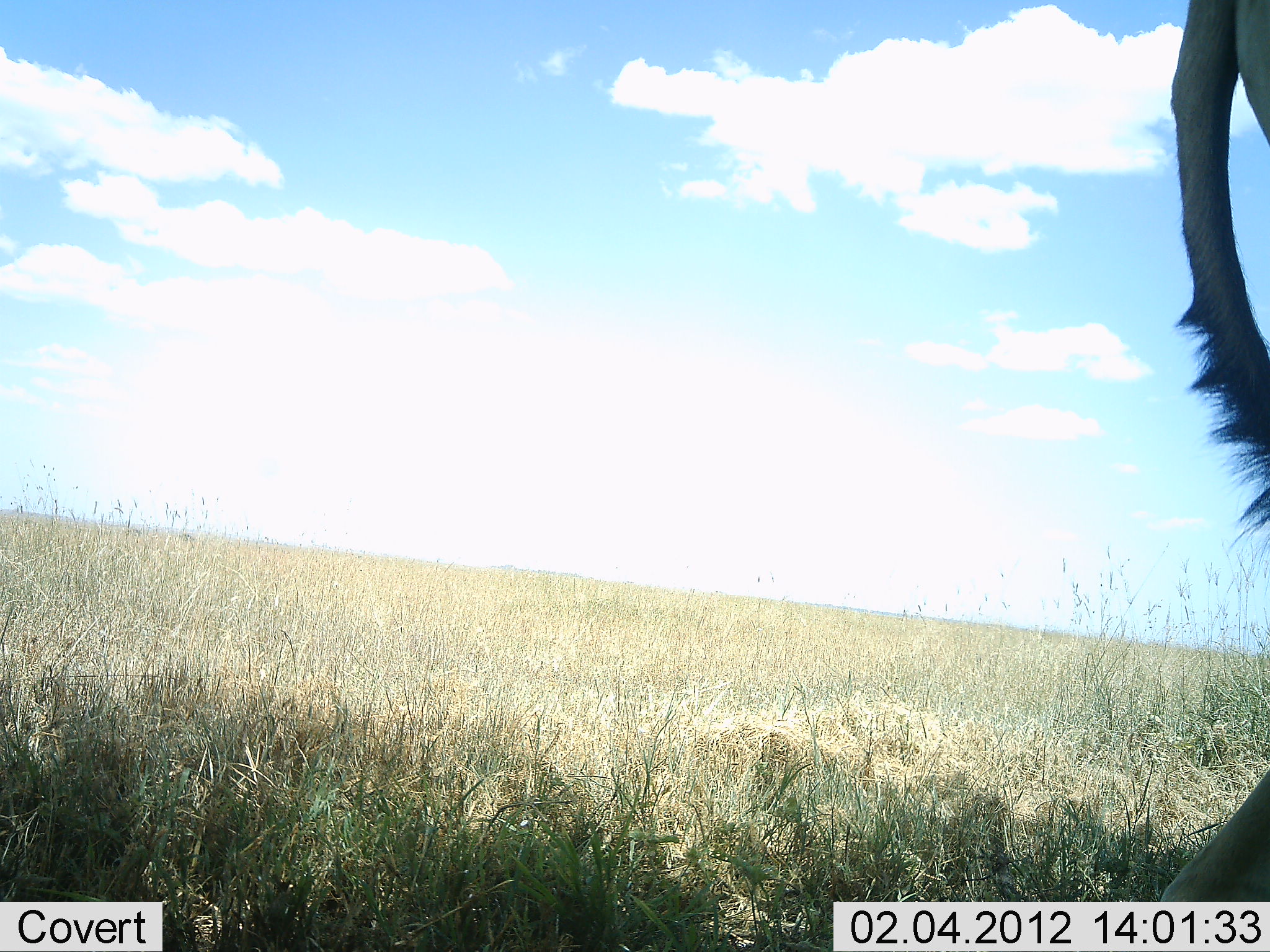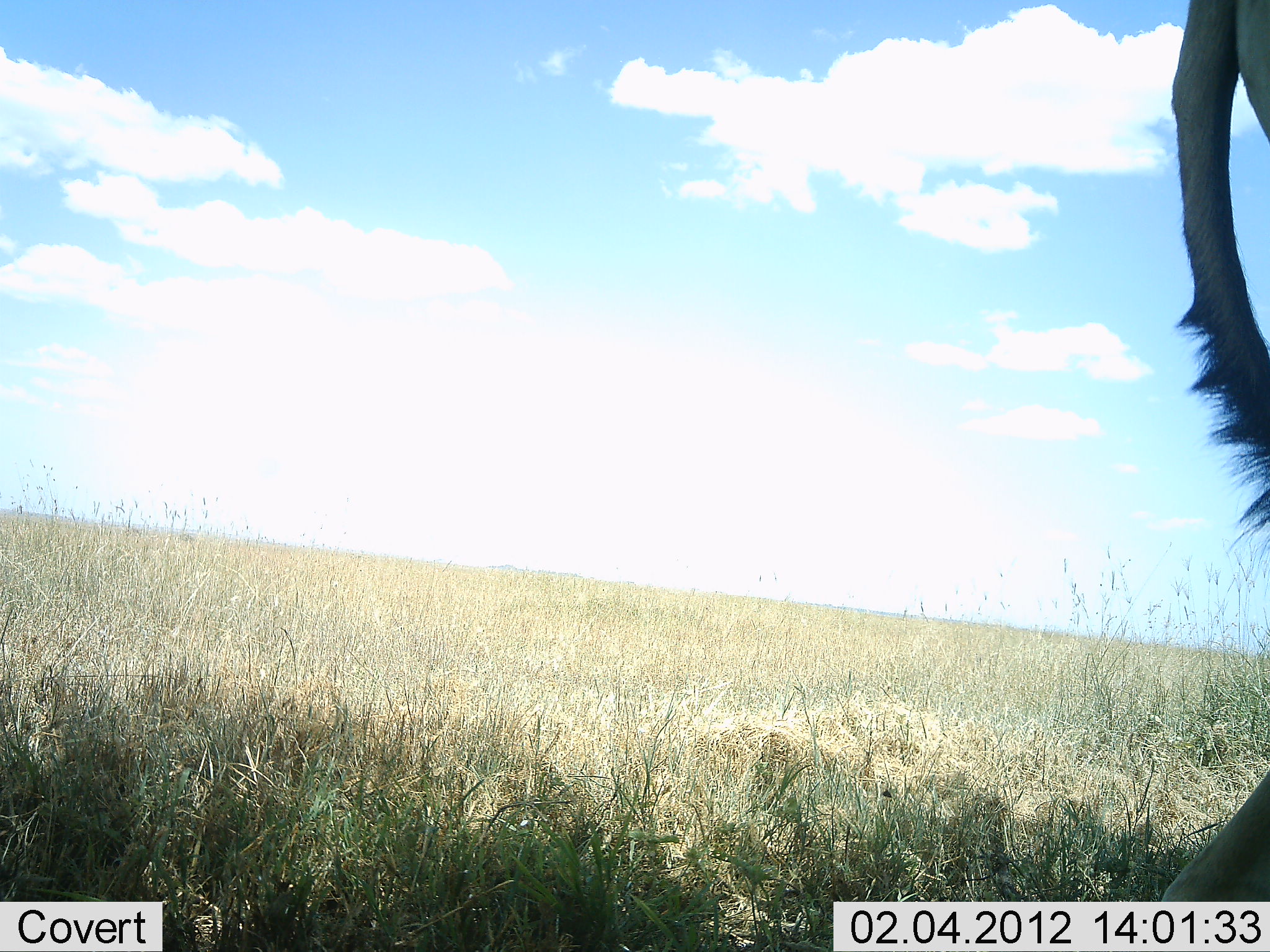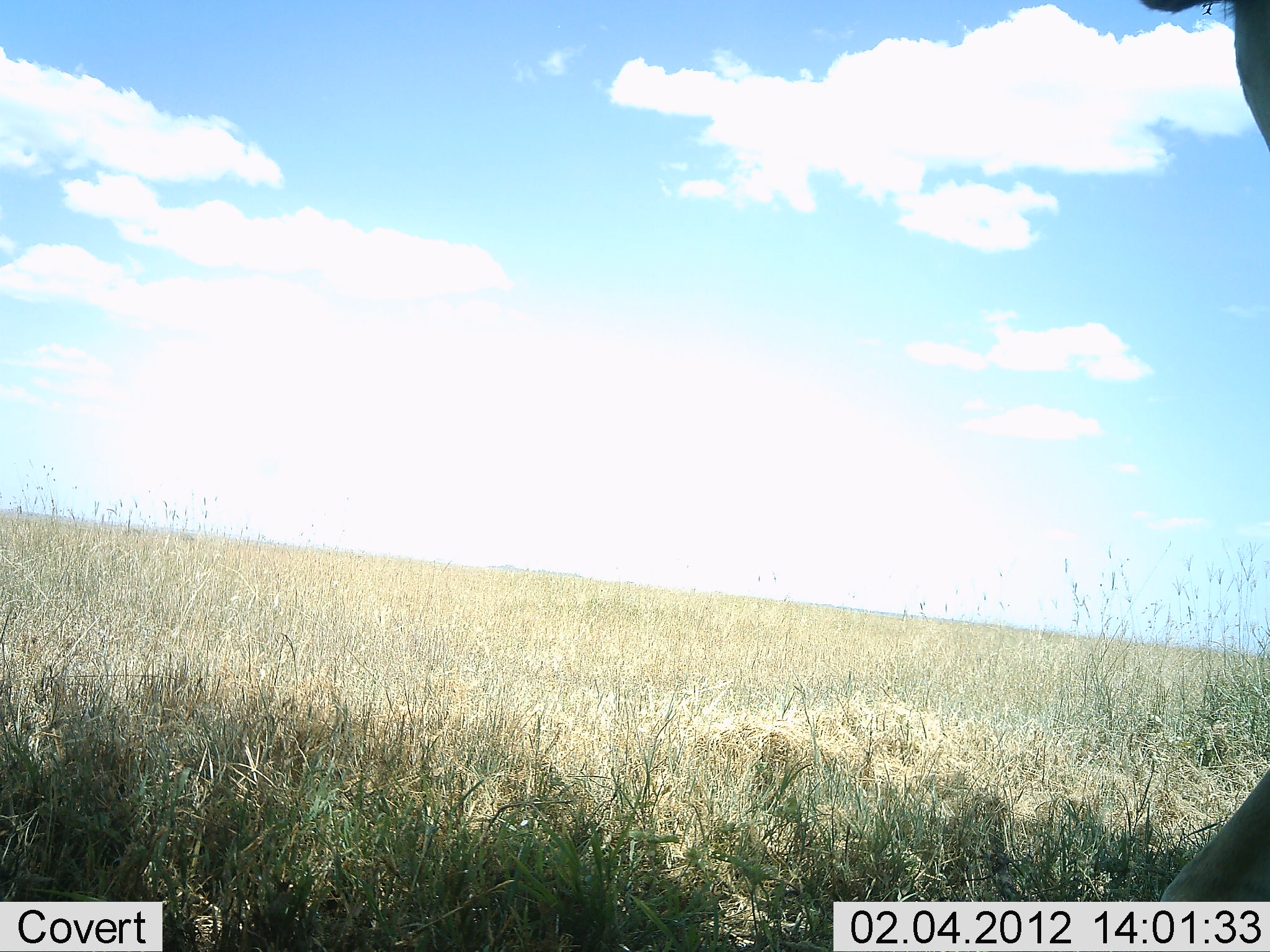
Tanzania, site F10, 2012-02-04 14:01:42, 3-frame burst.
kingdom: Animalia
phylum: Chordata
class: Mammalia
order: Artiodactyla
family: Bovidae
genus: Connochaetes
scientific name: Connochaetes taurinus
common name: blue wildebeest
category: wildebeest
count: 1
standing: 86%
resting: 0%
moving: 14%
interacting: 0%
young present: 0%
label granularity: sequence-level